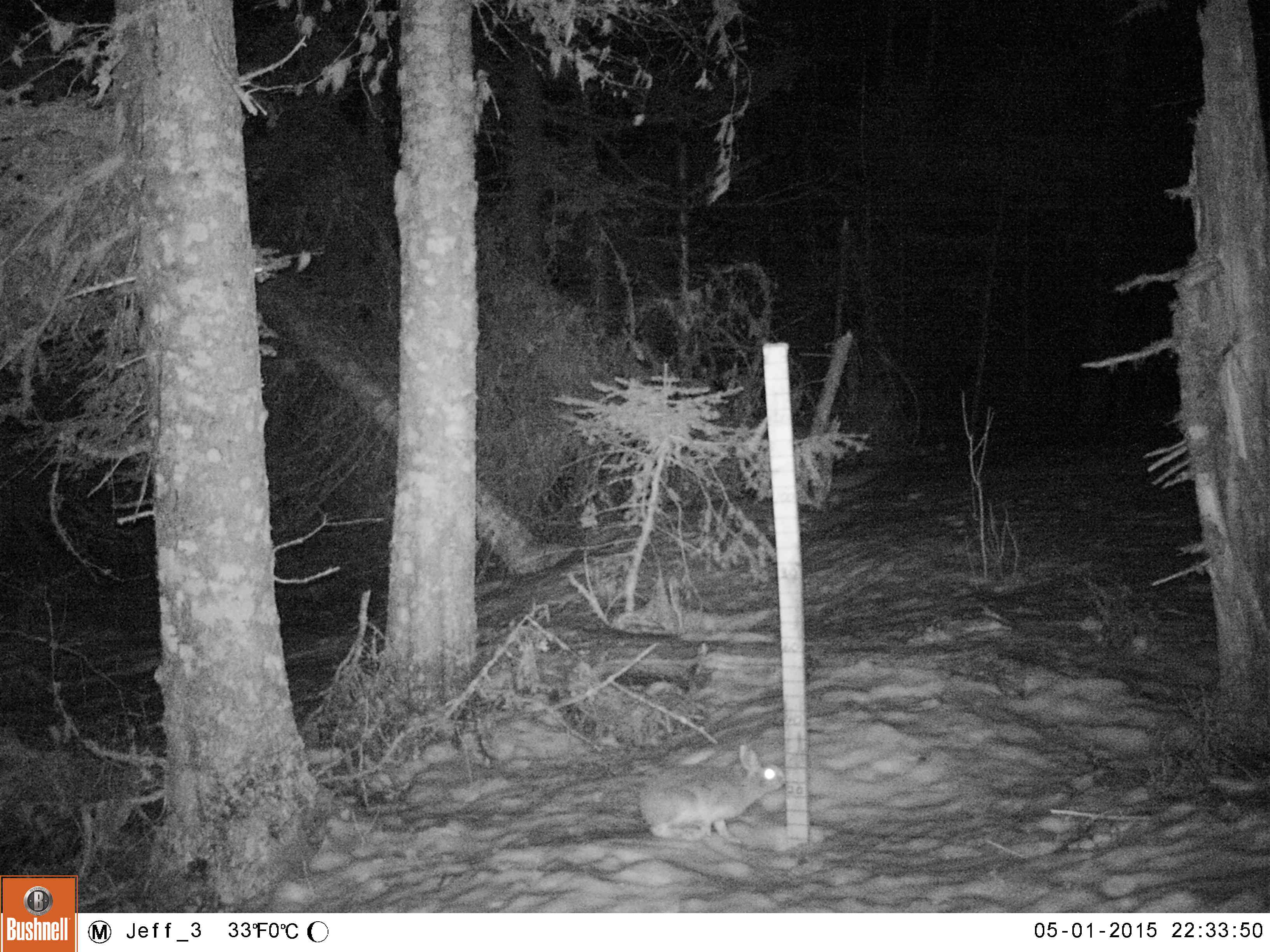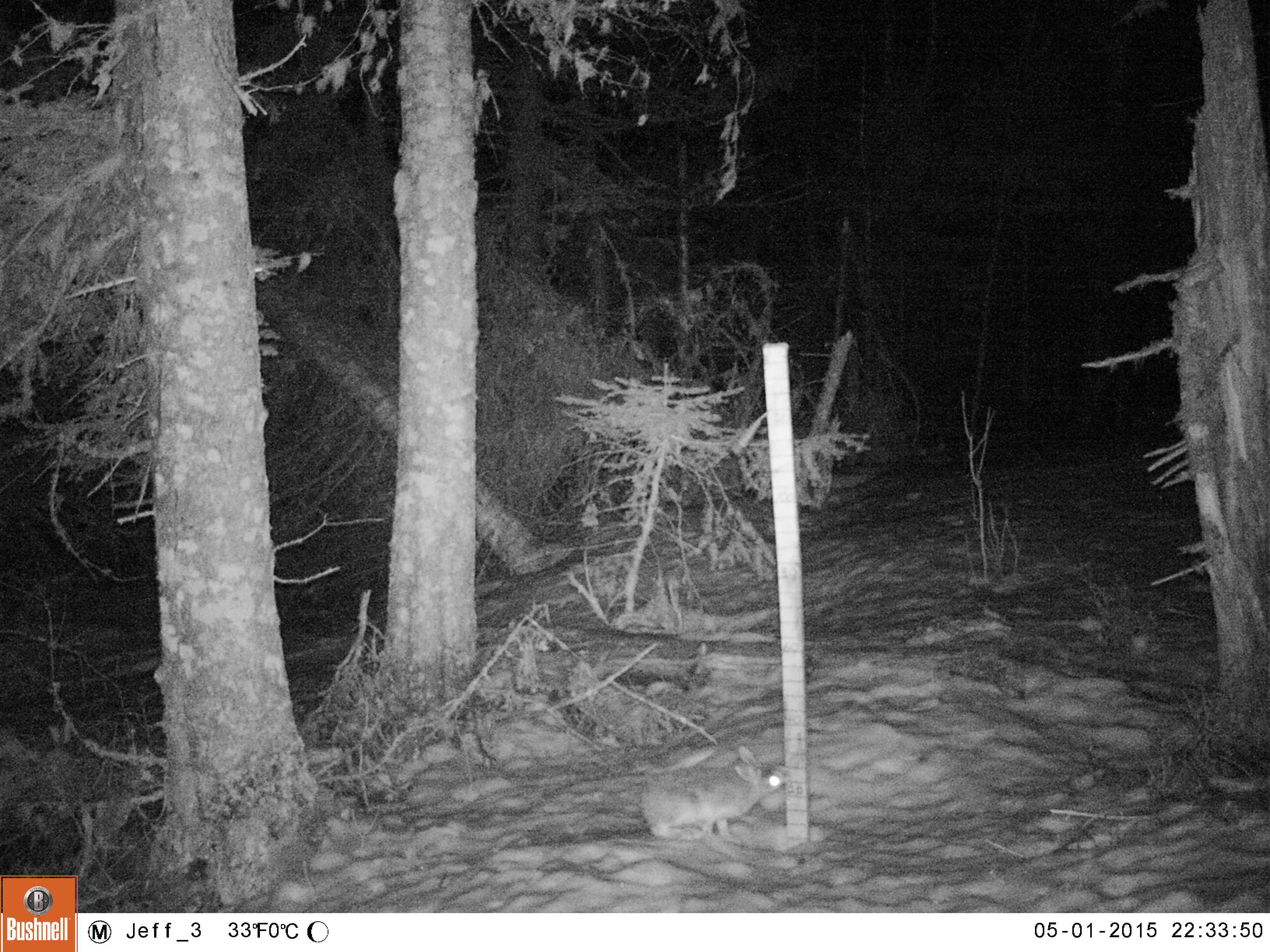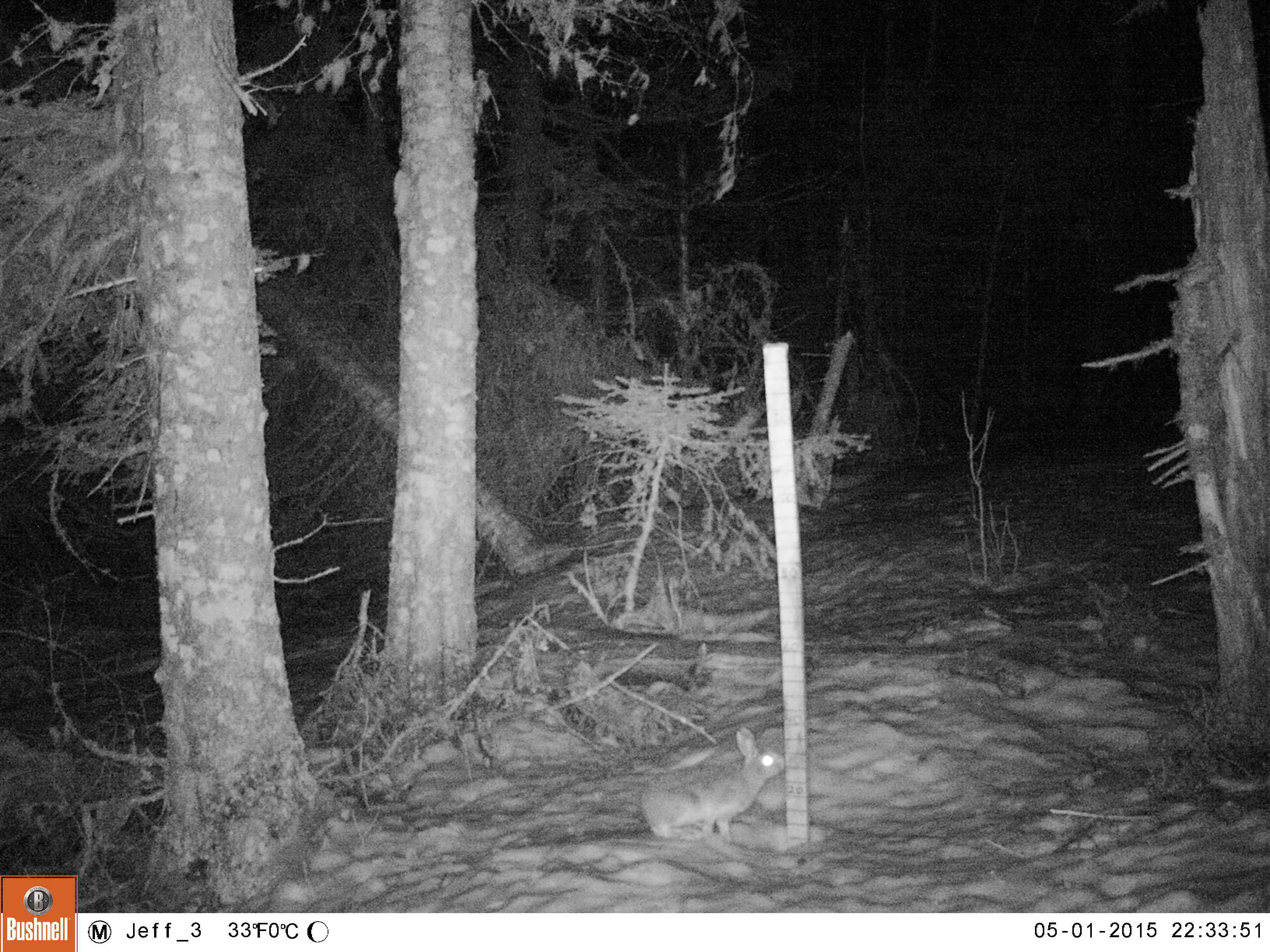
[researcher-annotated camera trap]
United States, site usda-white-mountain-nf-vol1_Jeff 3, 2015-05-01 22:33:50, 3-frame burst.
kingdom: Animalia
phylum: Chordata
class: Mammalia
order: Lagomorpha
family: Leporidae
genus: Lepus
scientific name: Lepus americanus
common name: snowshoe hare